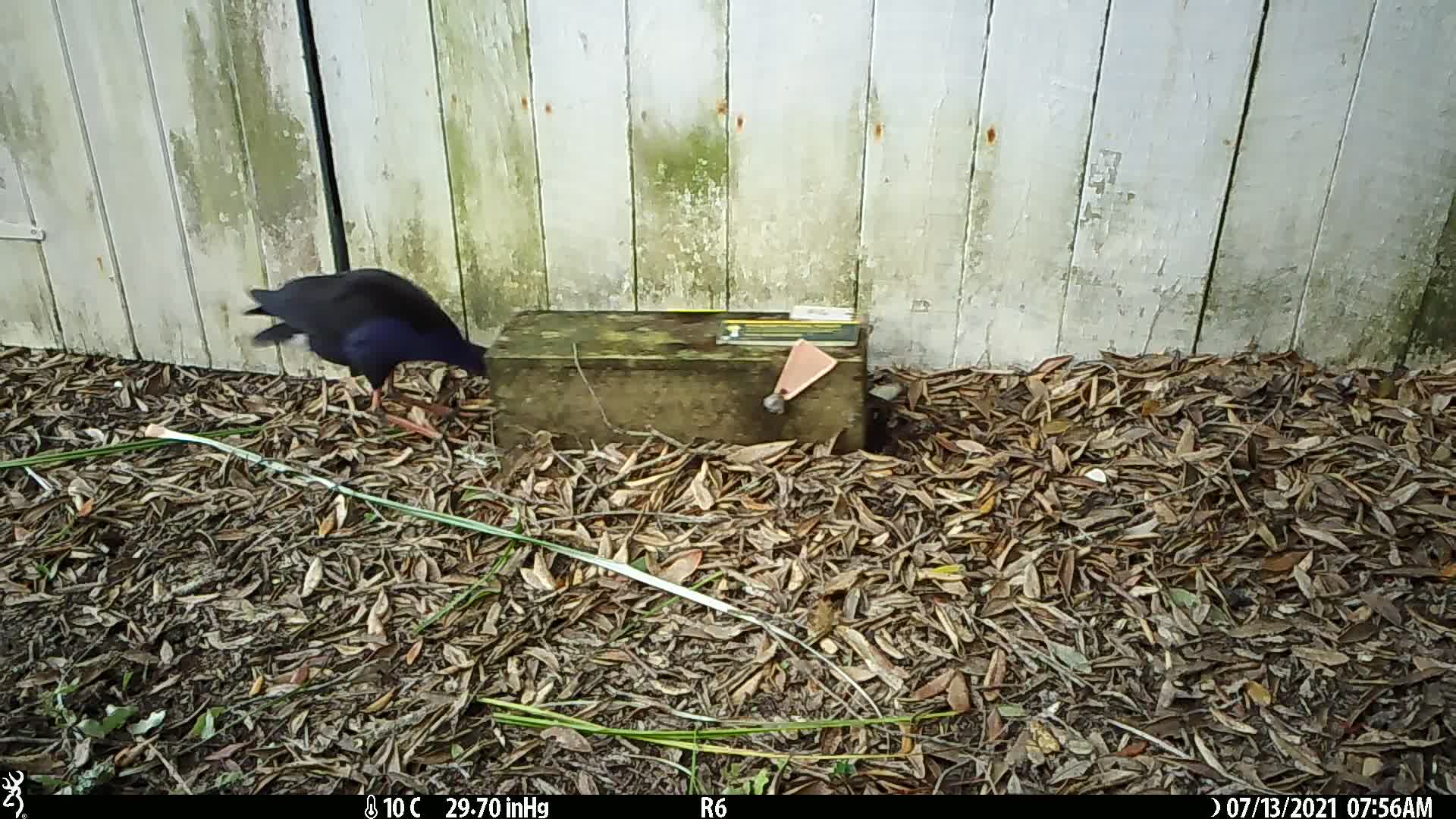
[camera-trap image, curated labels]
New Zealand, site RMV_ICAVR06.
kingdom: Animalia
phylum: Chordata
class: Aves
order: Gruiformes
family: Rallidae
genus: Porphyrio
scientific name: Porphyrio melanotus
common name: australasian swamphen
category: pukeko